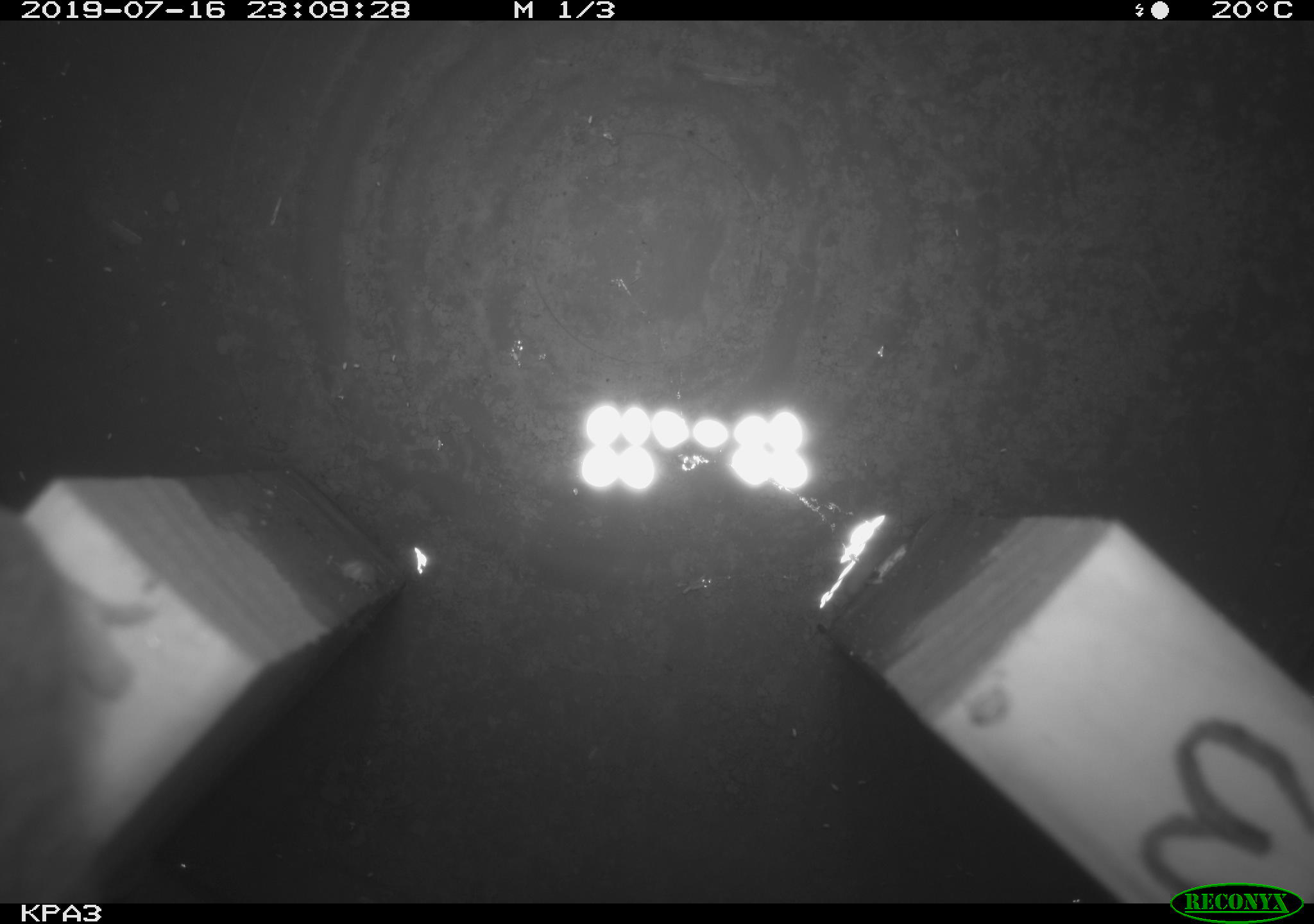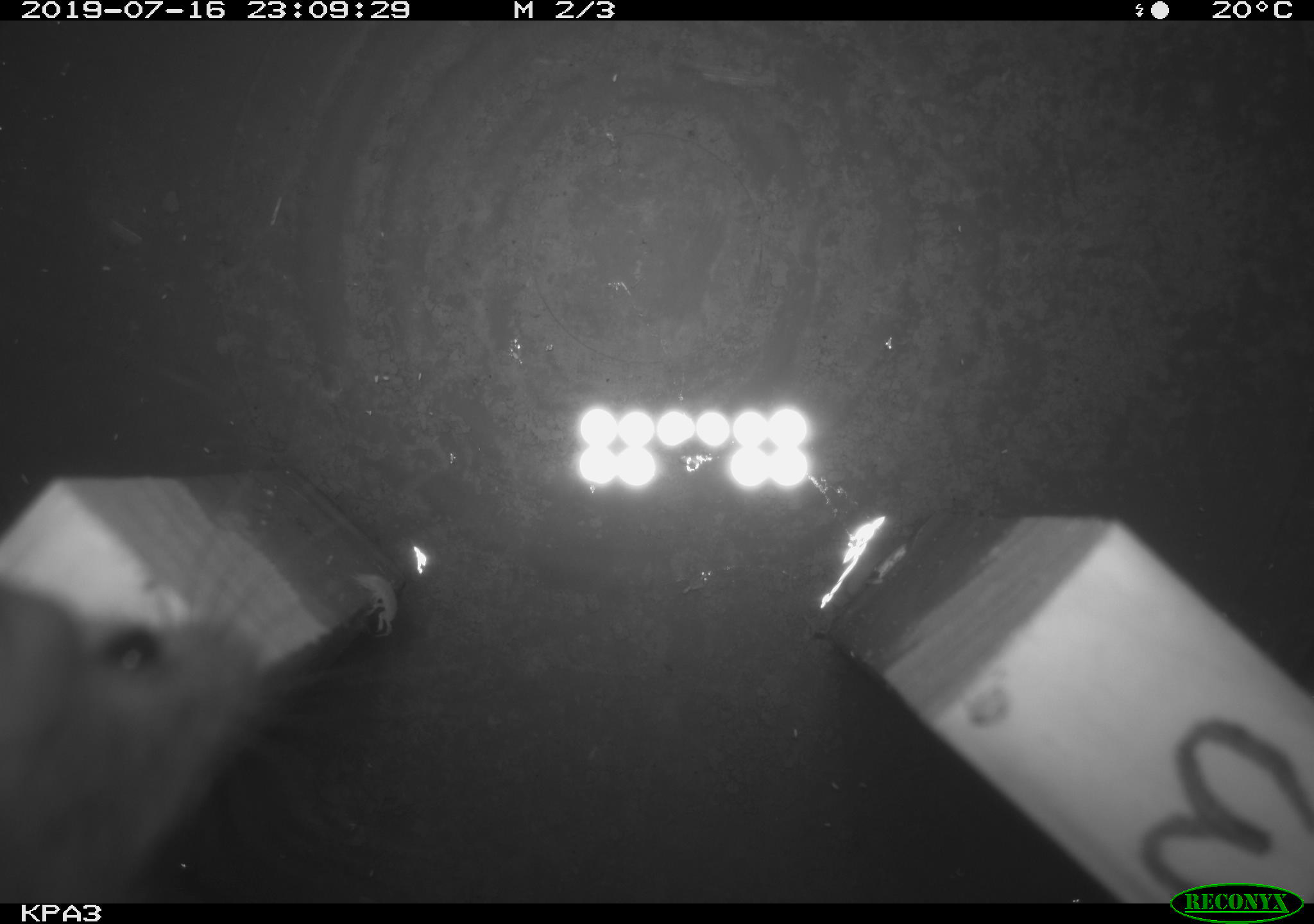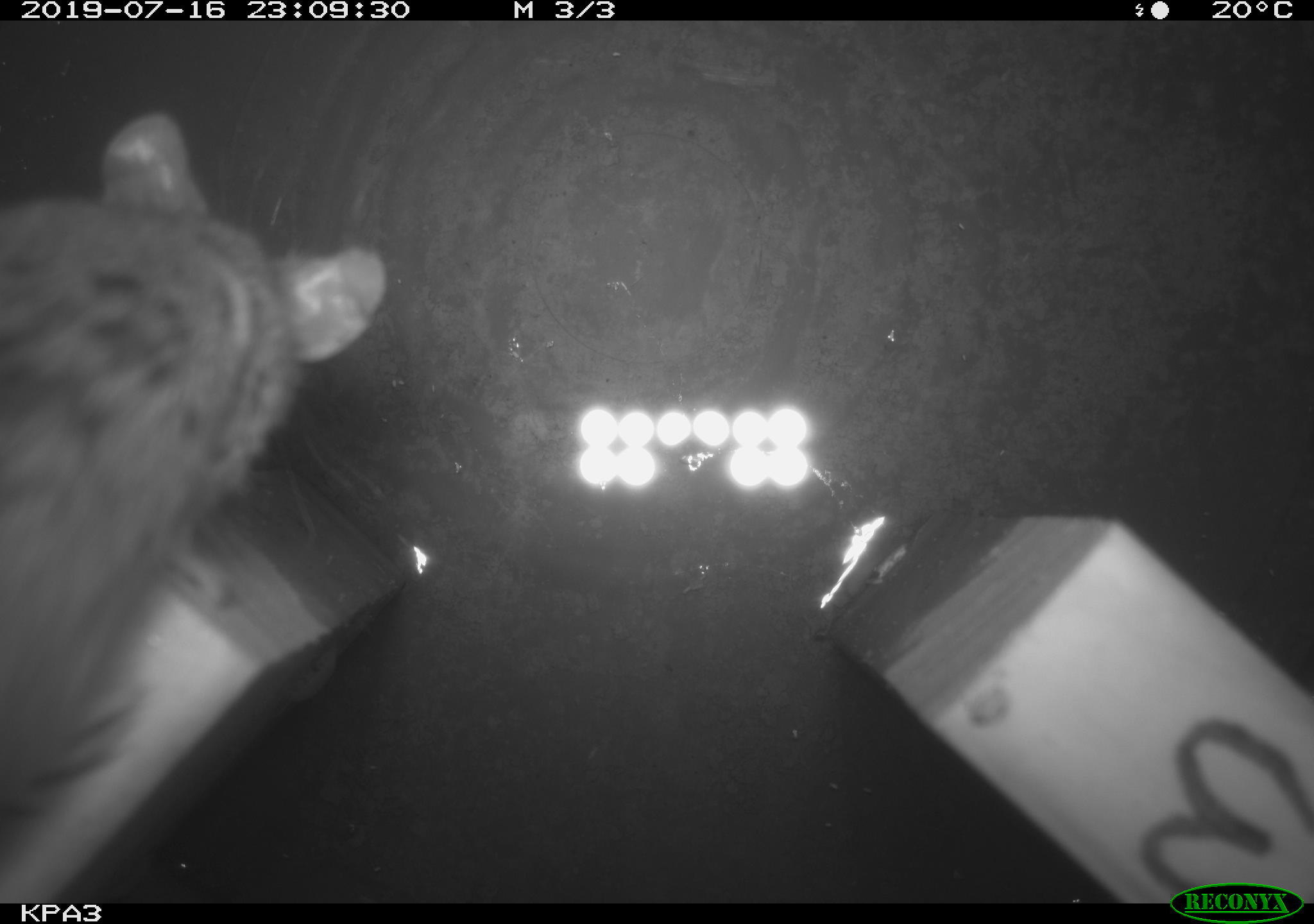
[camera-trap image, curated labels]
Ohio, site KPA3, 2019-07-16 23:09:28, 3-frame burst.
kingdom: Animalia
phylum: Chordata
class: Mammalia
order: Rodentia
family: Cricetidae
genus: Peromyscus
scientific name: Peromyscus leucopus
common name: white-footed mouse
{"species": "white-footed mouse (Peromyscus leucopus)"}